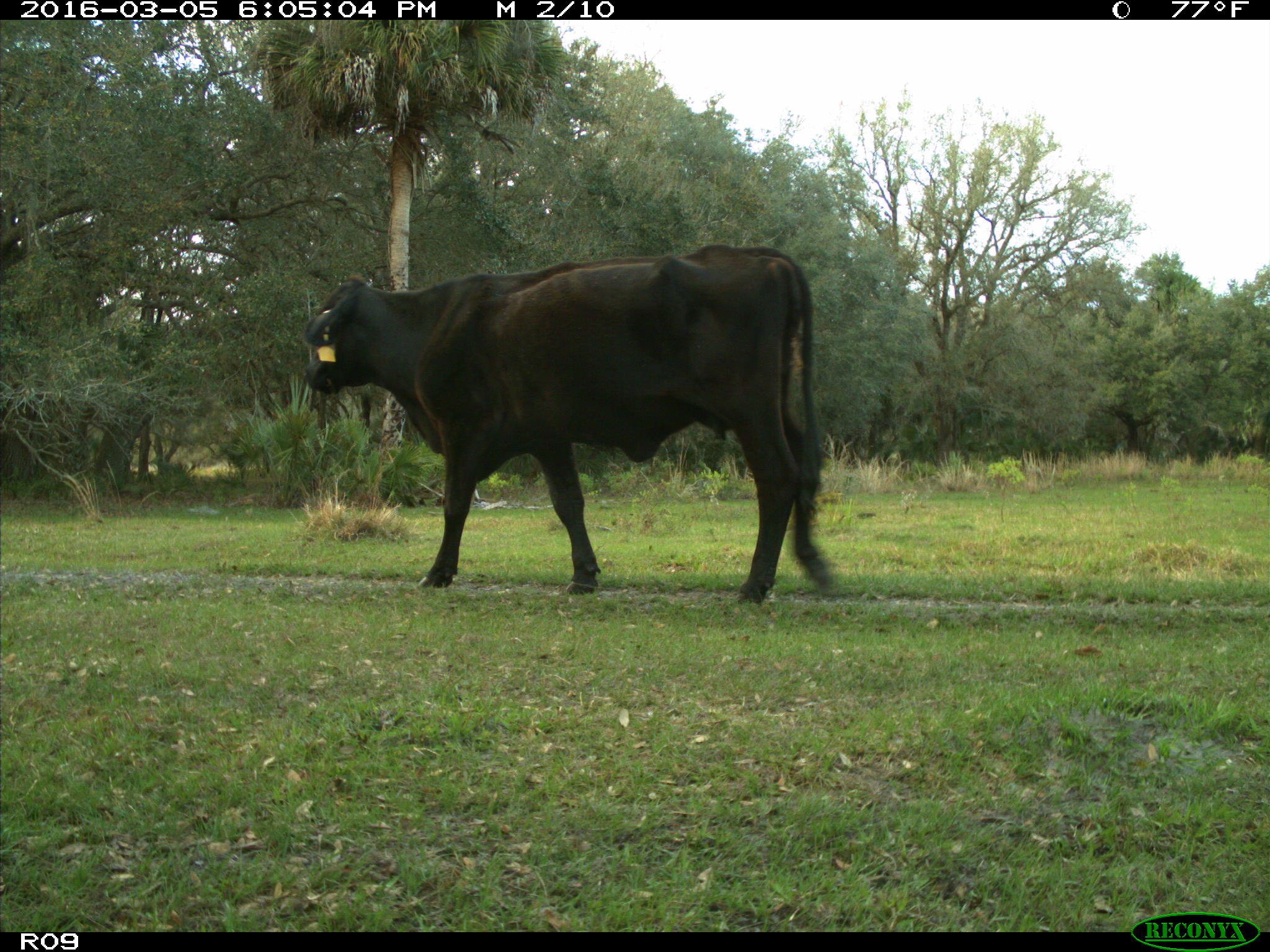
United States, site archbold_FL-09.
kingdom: Animalia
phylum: Chordata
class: Mammalia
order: Artiodactyla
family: Bovidae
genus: Bos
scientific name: Bos taurus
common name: domestic cow